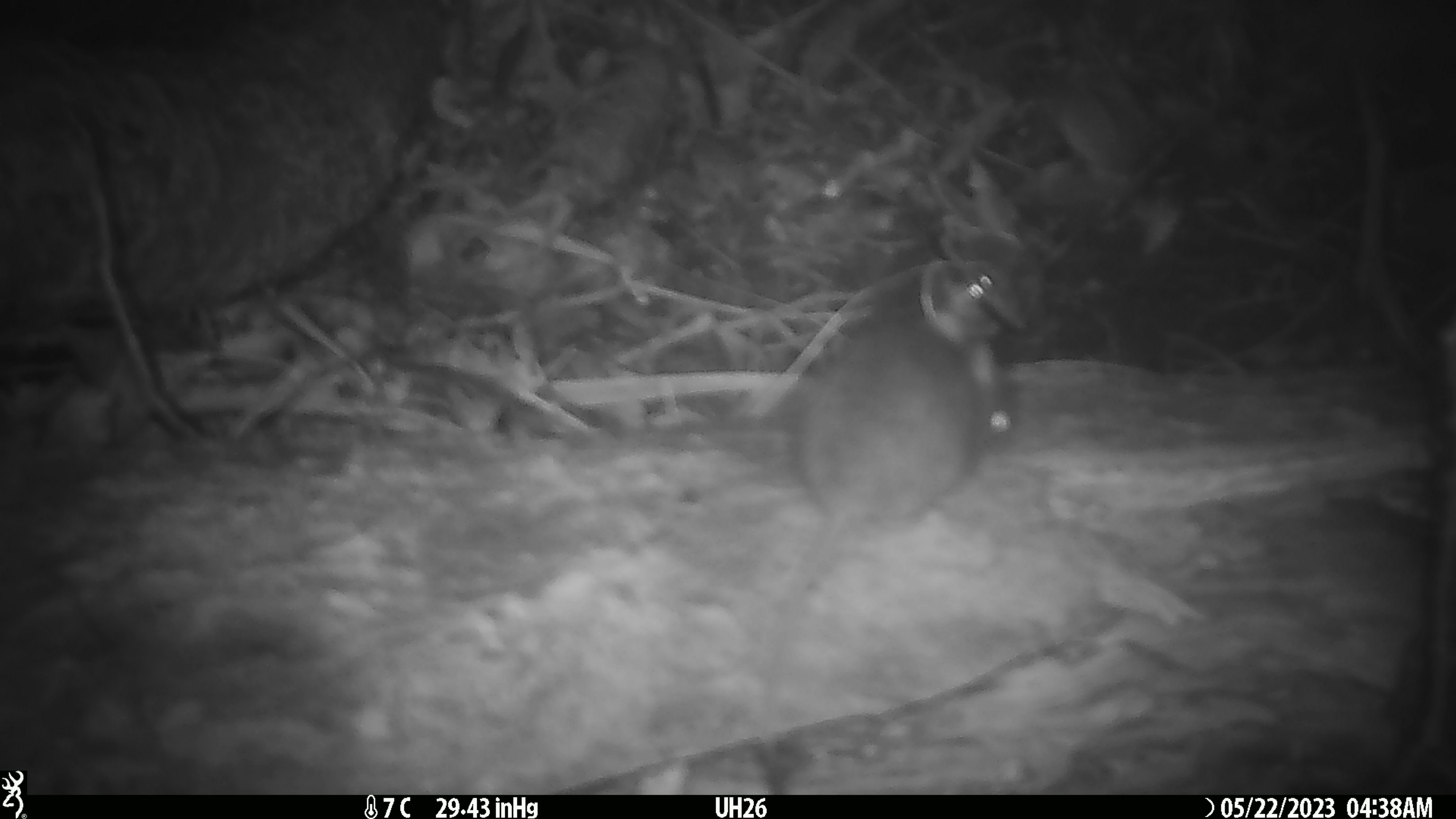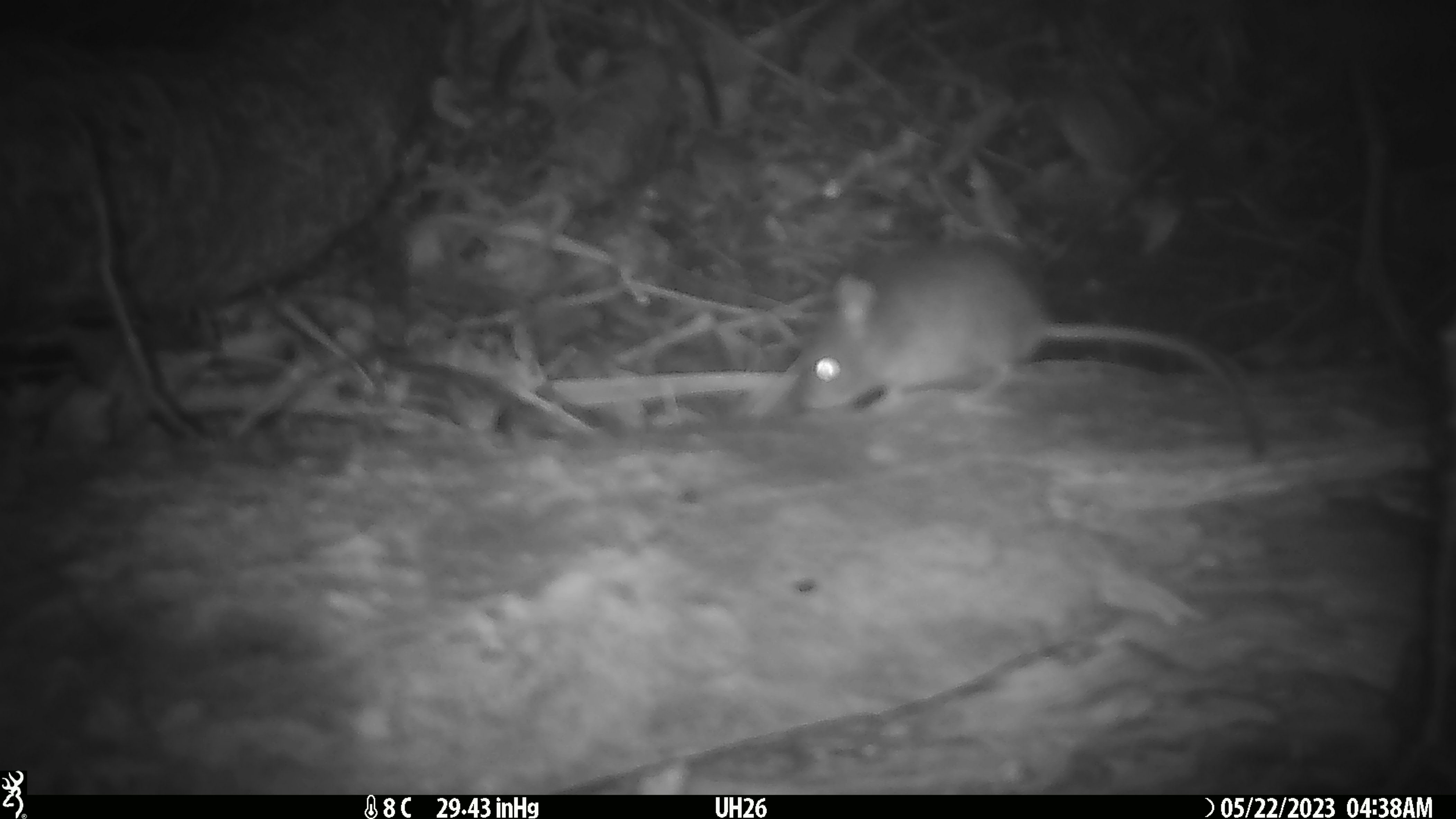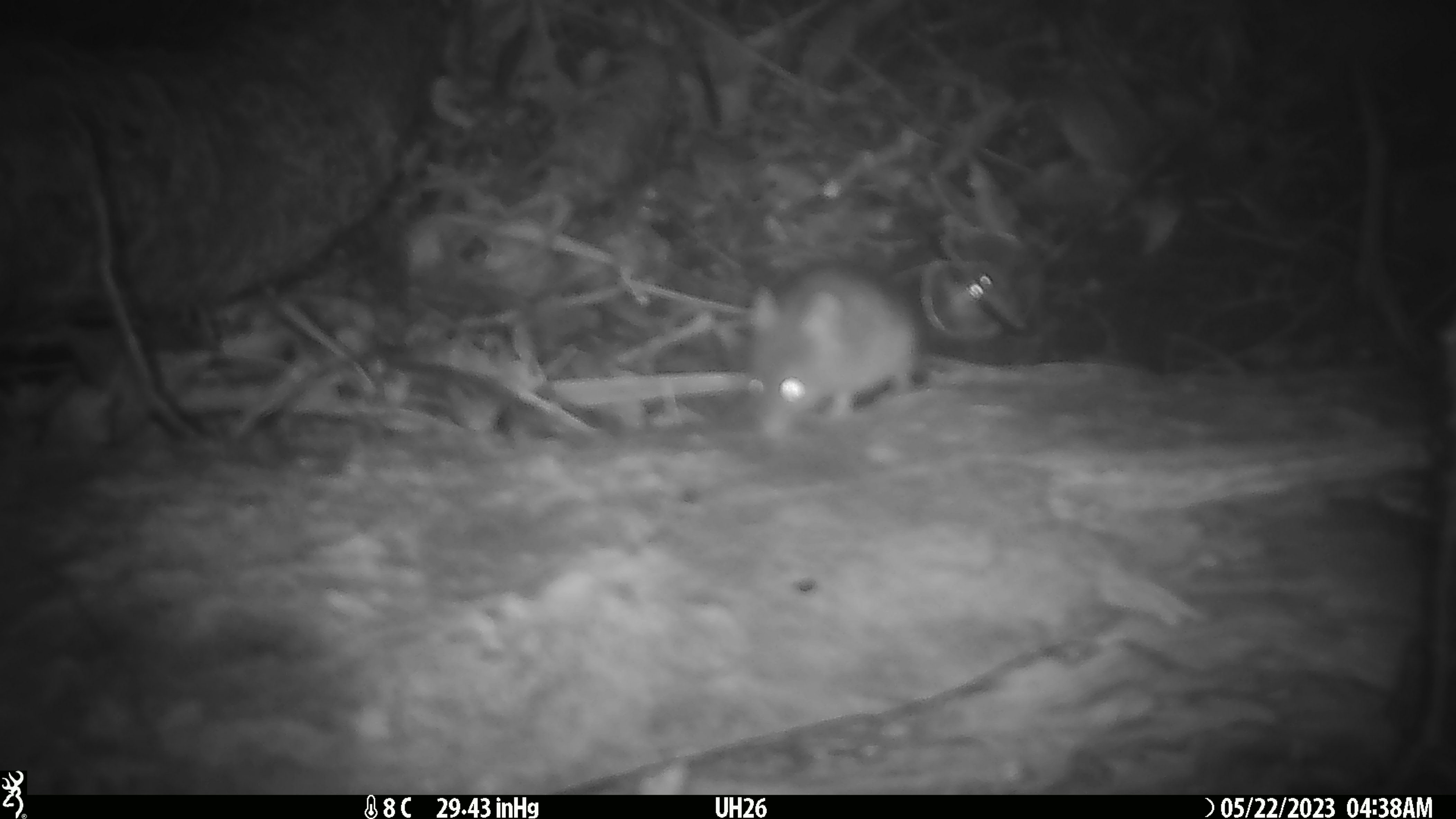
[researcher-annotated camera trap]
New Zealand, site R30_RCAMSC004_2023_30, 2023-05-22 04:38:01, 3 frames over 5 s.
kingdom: Animalia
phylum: Chordata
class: Mammalia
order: Rodentia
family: Muridae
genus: Mus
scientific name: Mus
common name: mouse